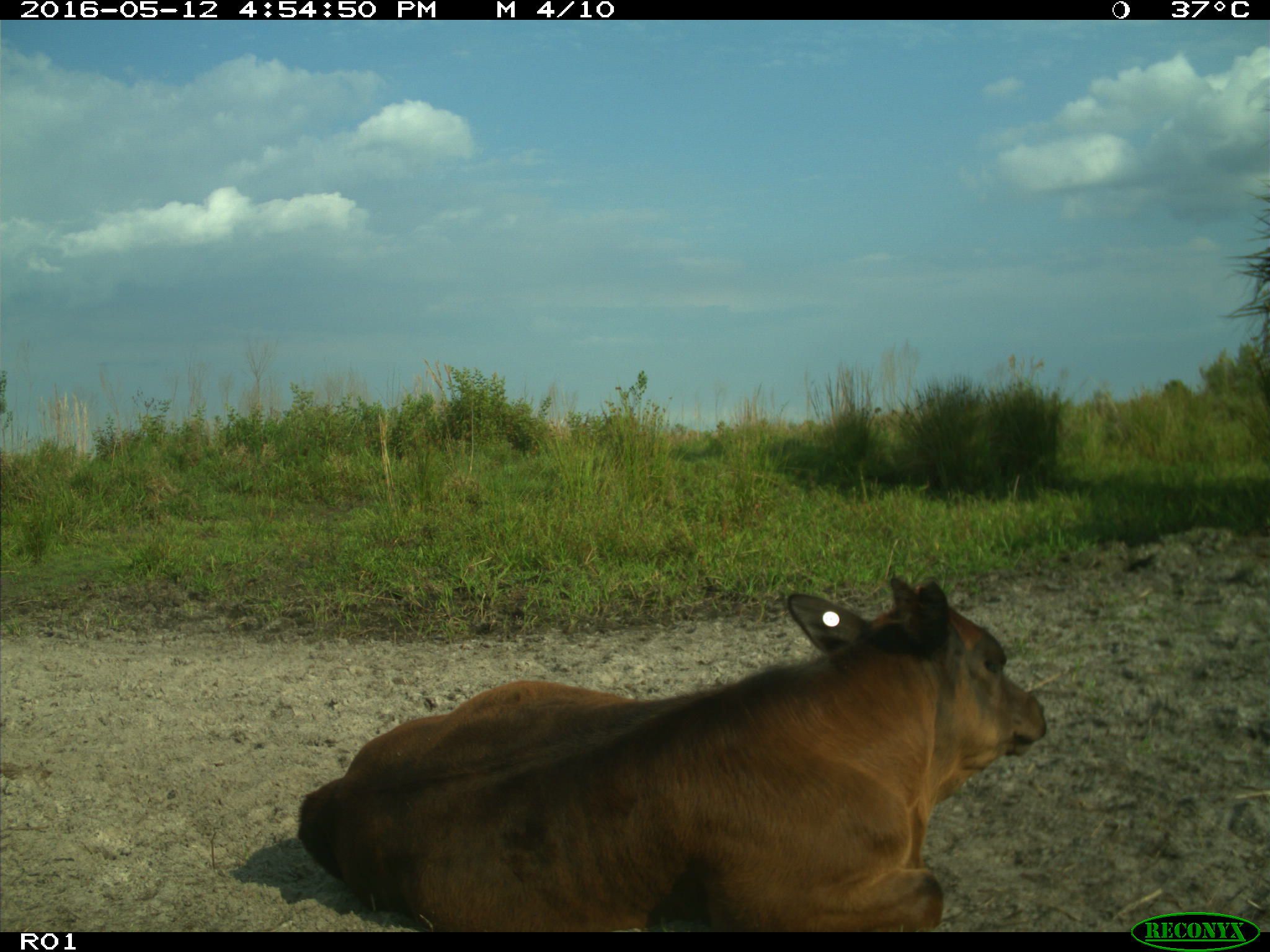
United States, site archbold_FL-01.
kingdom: Animalia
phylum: Chordata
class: Mammalia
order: Artiodactyla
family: Bovidae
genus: Bos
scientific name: Bos taurus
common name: domestic cow